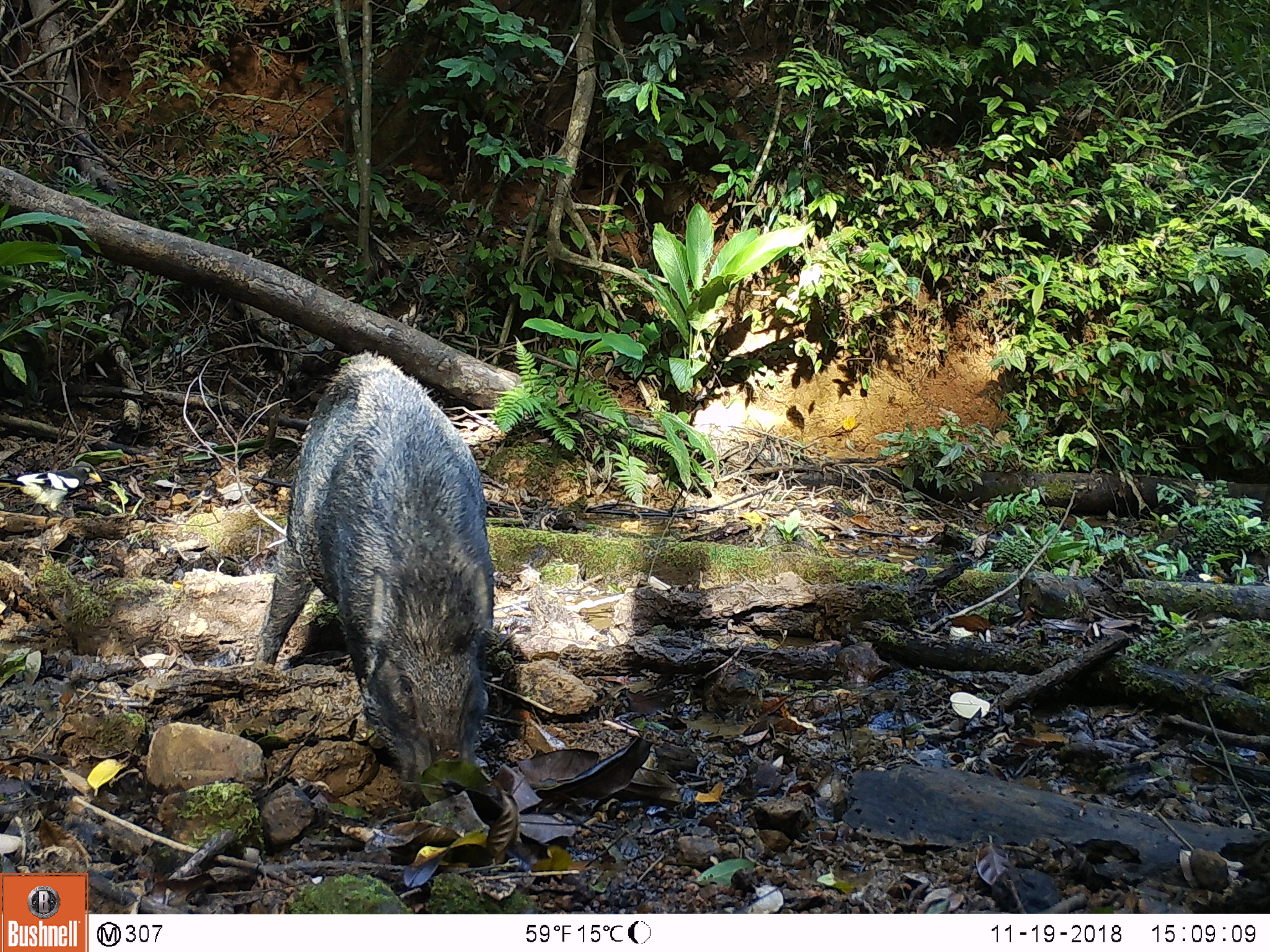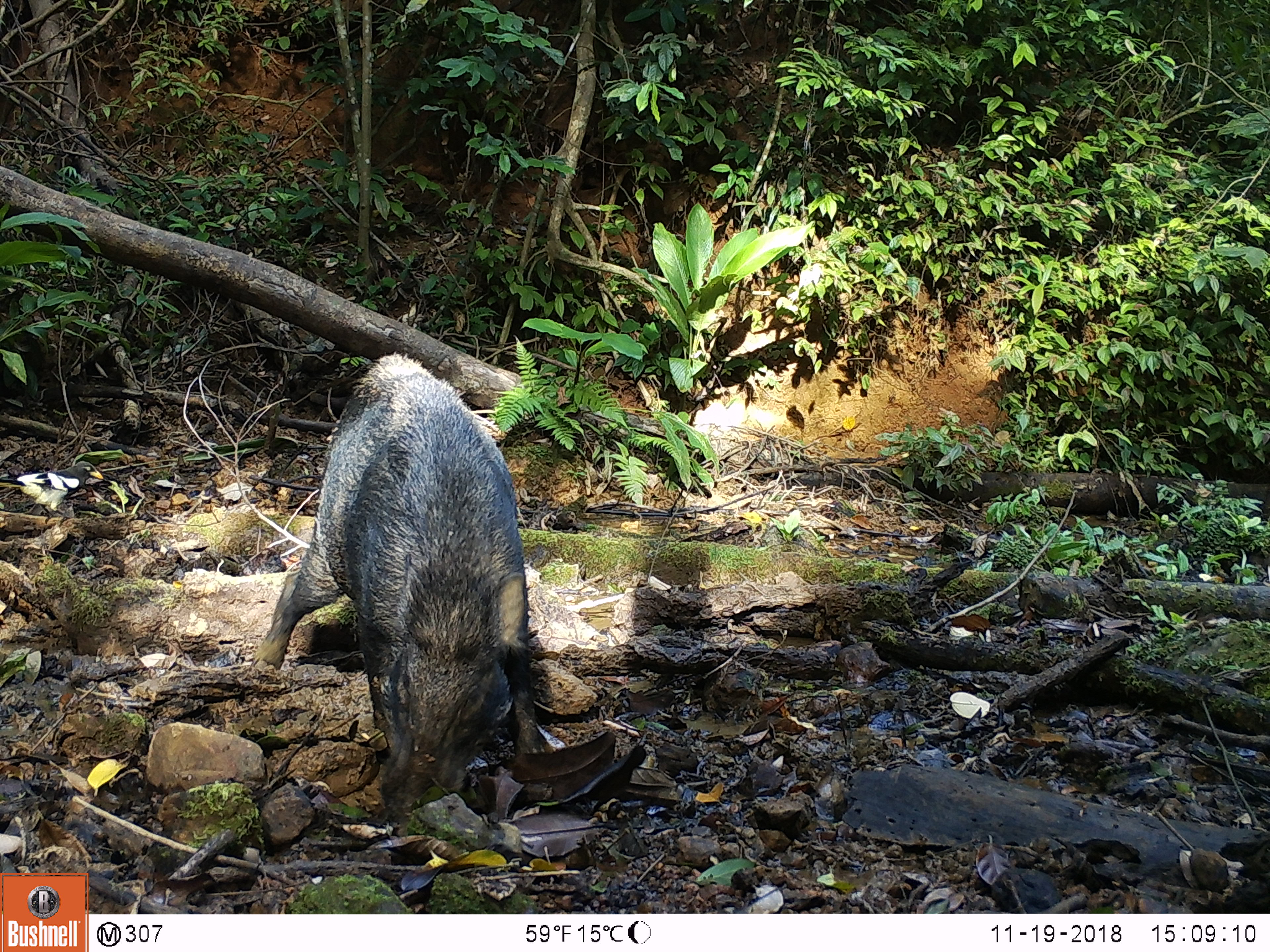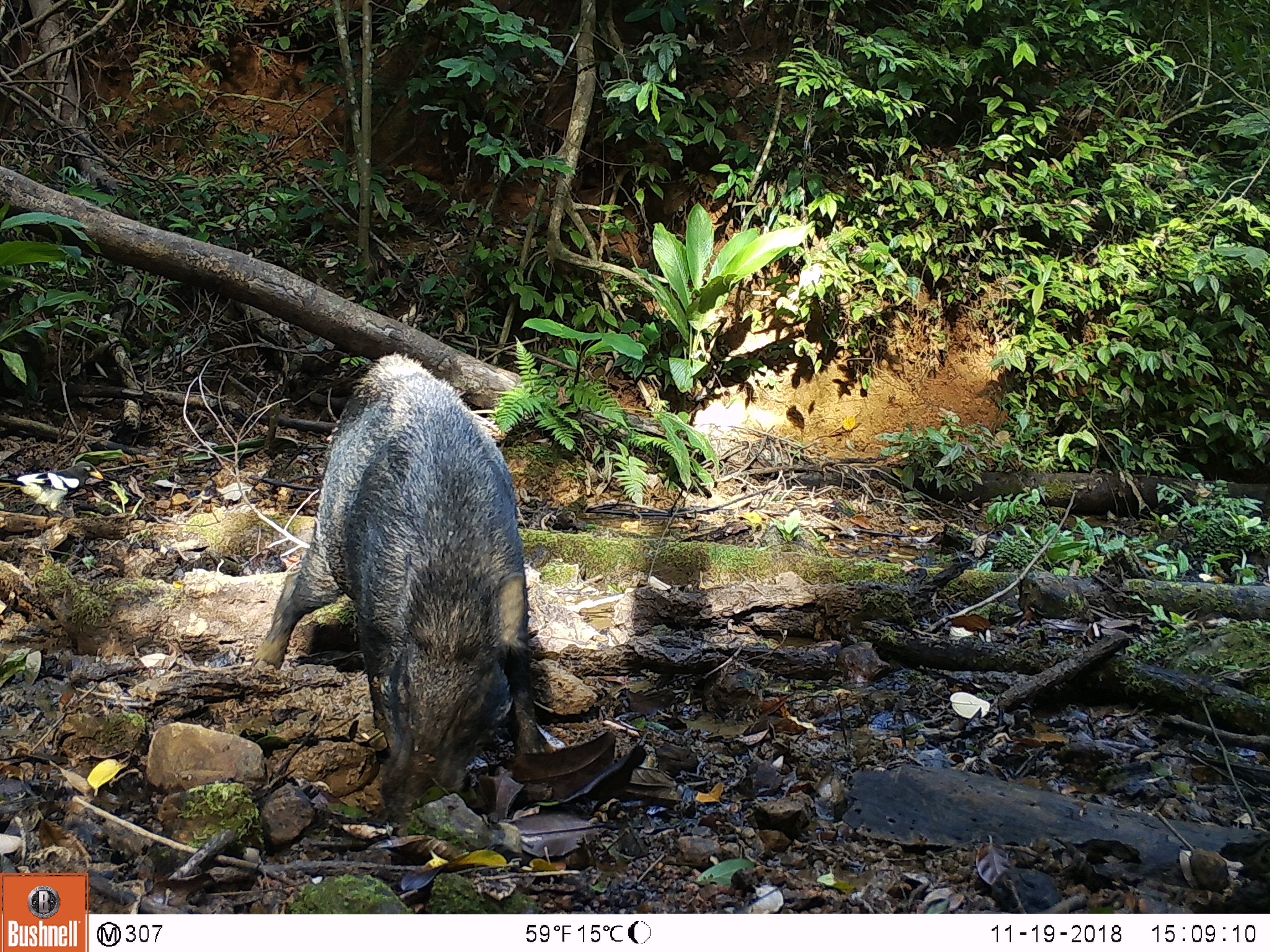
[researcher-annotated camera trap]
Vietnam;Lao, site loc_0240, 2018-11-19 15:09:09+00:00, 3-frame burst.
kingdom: Animalia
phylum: Chordata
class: Mammalia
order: Artiodactyla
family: Suidae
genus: Sus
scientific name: Sus scrofa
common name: eurasian wild pig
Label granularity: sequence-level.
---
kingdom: Animalia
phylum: Chordata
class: Aves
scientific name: Aves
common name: bird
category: unidentified bird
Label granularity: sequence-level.